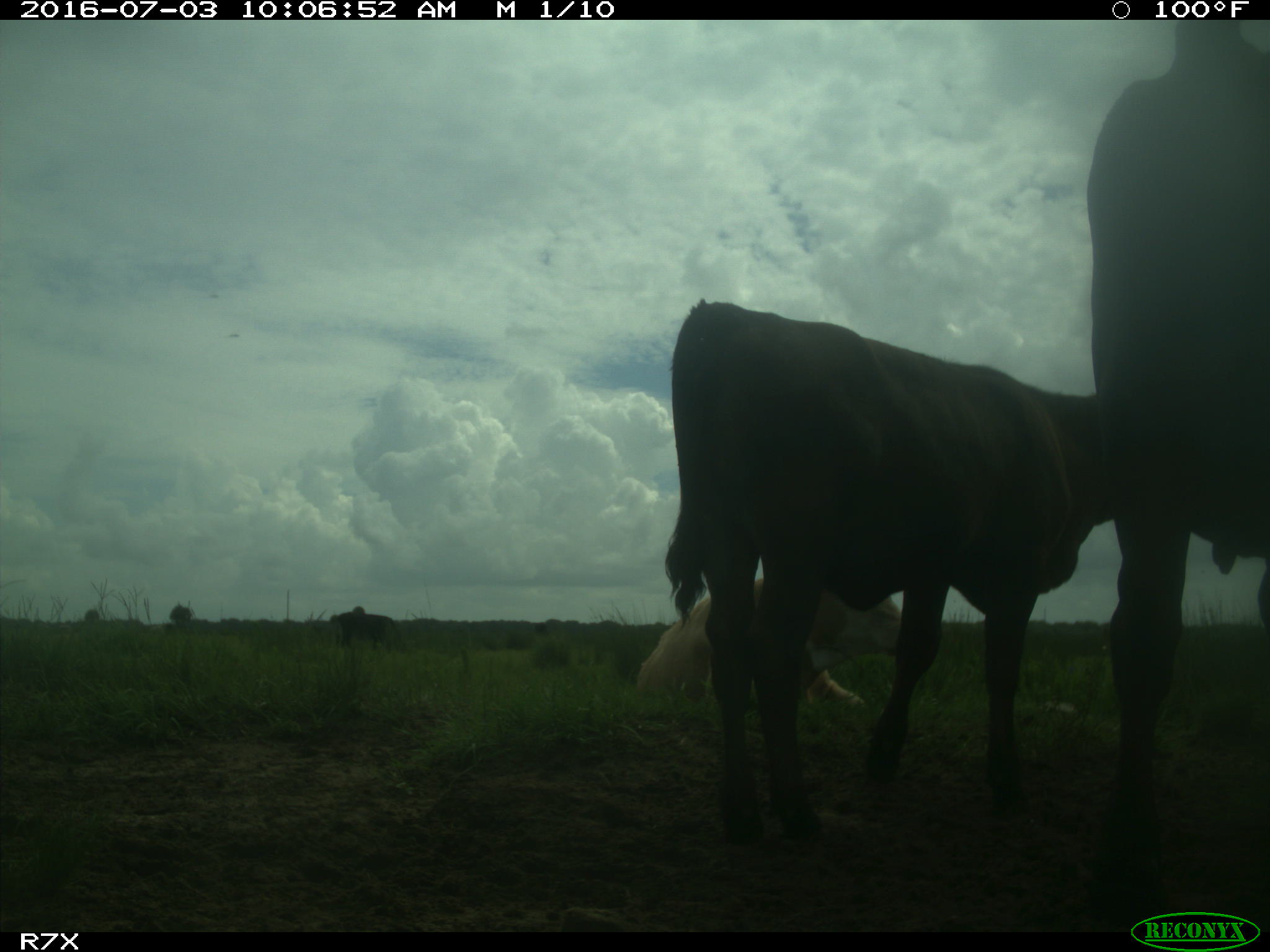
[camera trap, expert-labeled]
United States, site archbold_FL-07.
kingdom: Animalia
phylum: Chordata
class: Mammalia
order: Artiodactyla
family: Bovidae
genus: Bos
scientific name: Bos taurus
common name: domestic cow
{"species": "Bos taurus (domestic cow)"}